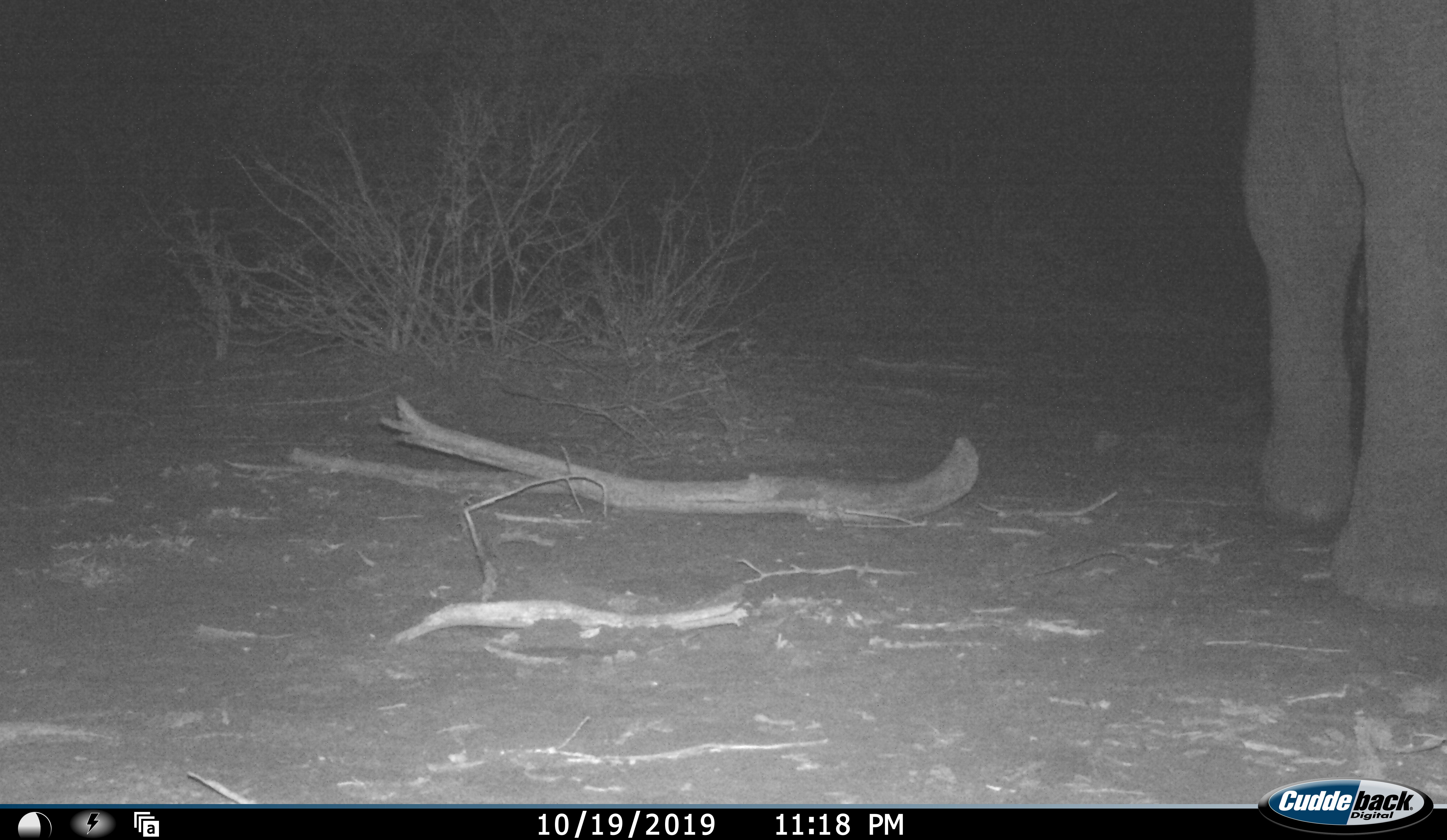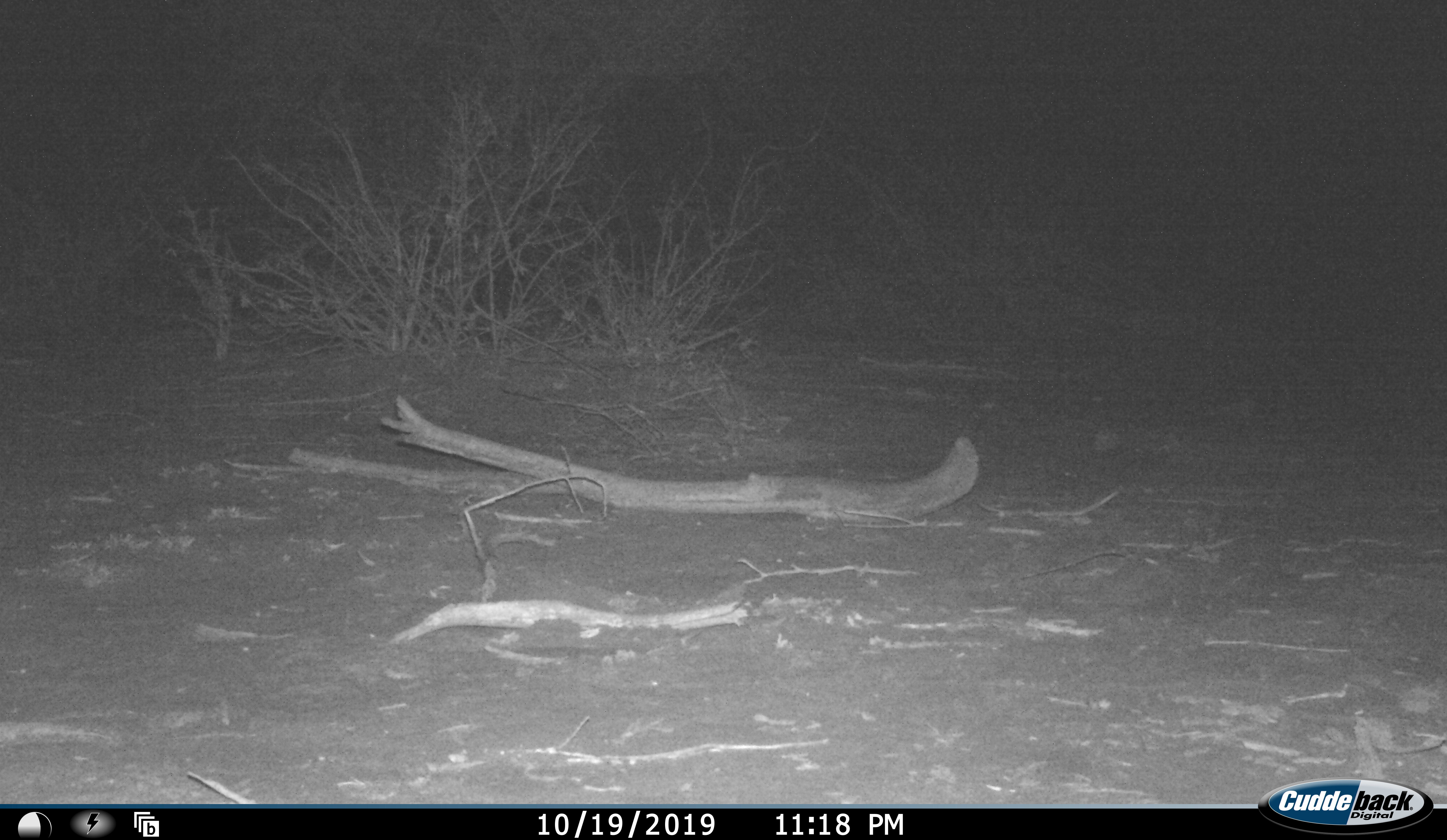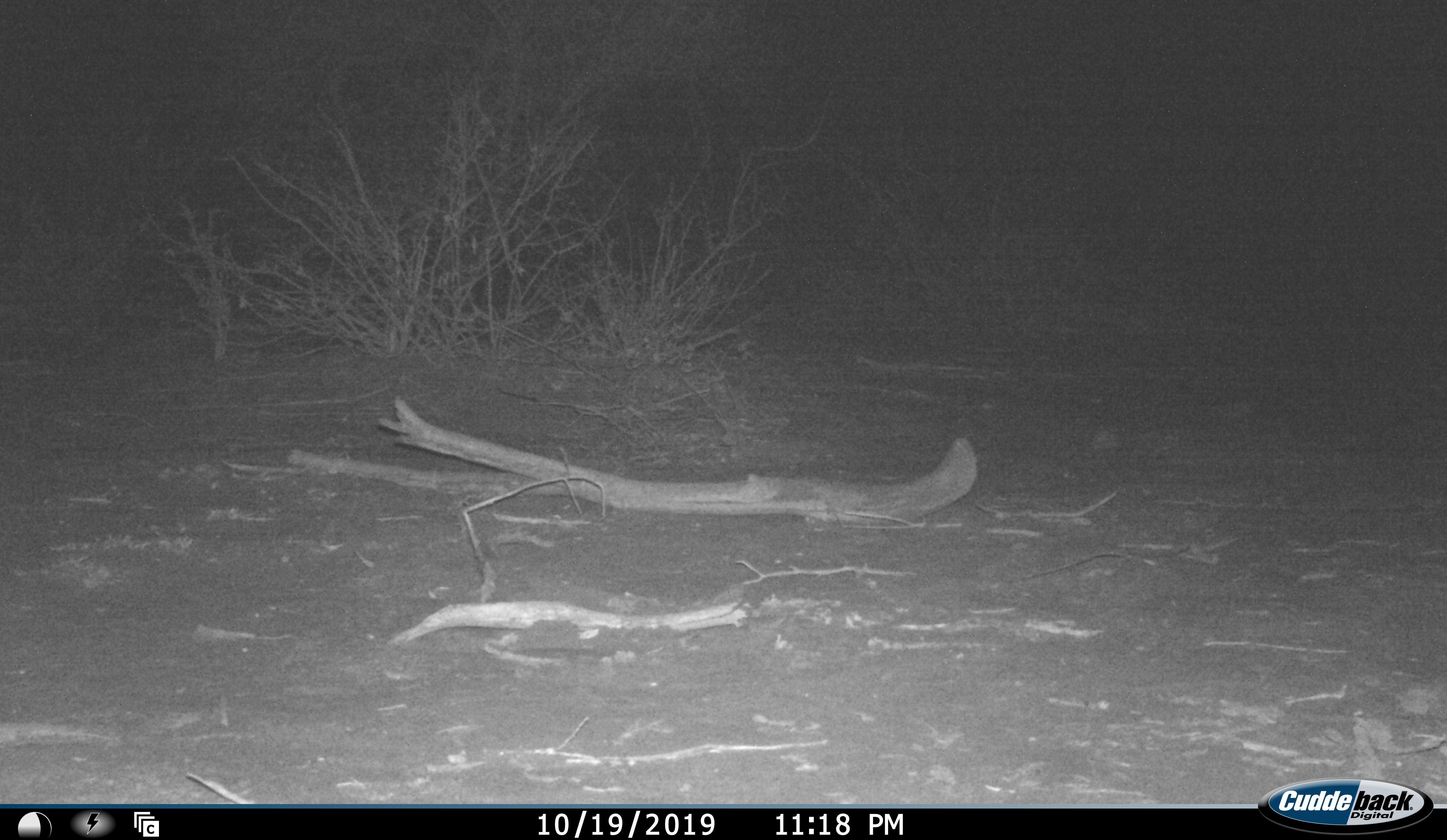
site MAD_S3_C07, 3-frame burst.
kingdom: Animalia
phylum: Chordata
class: Mammalia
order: Proboscidea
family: Elephantidae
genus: Loxodonta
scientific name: Loxodonta africana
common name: african bush elephant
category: elephant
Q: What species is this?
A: Elephant (african bush elephant) (Loxodonta africana).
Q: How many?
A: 1.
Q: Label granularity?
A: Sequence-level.